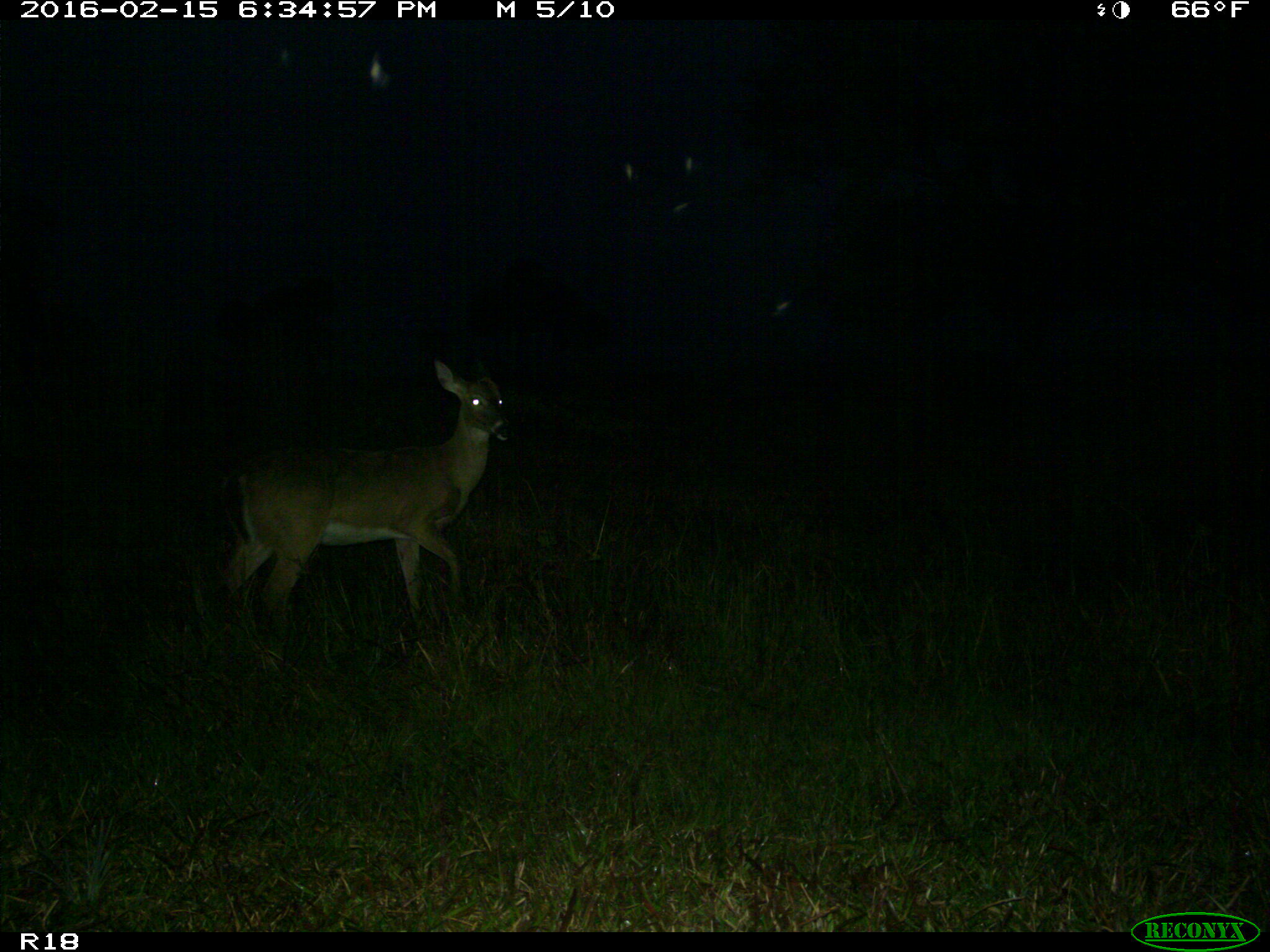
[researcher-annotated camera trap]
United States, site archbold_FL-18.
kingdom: Animalia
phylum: Chordata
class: Mammalia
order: Artiodactyla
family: Cervidae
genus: Odocoileus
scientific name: Odocoileus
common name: deer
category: unidentified deer